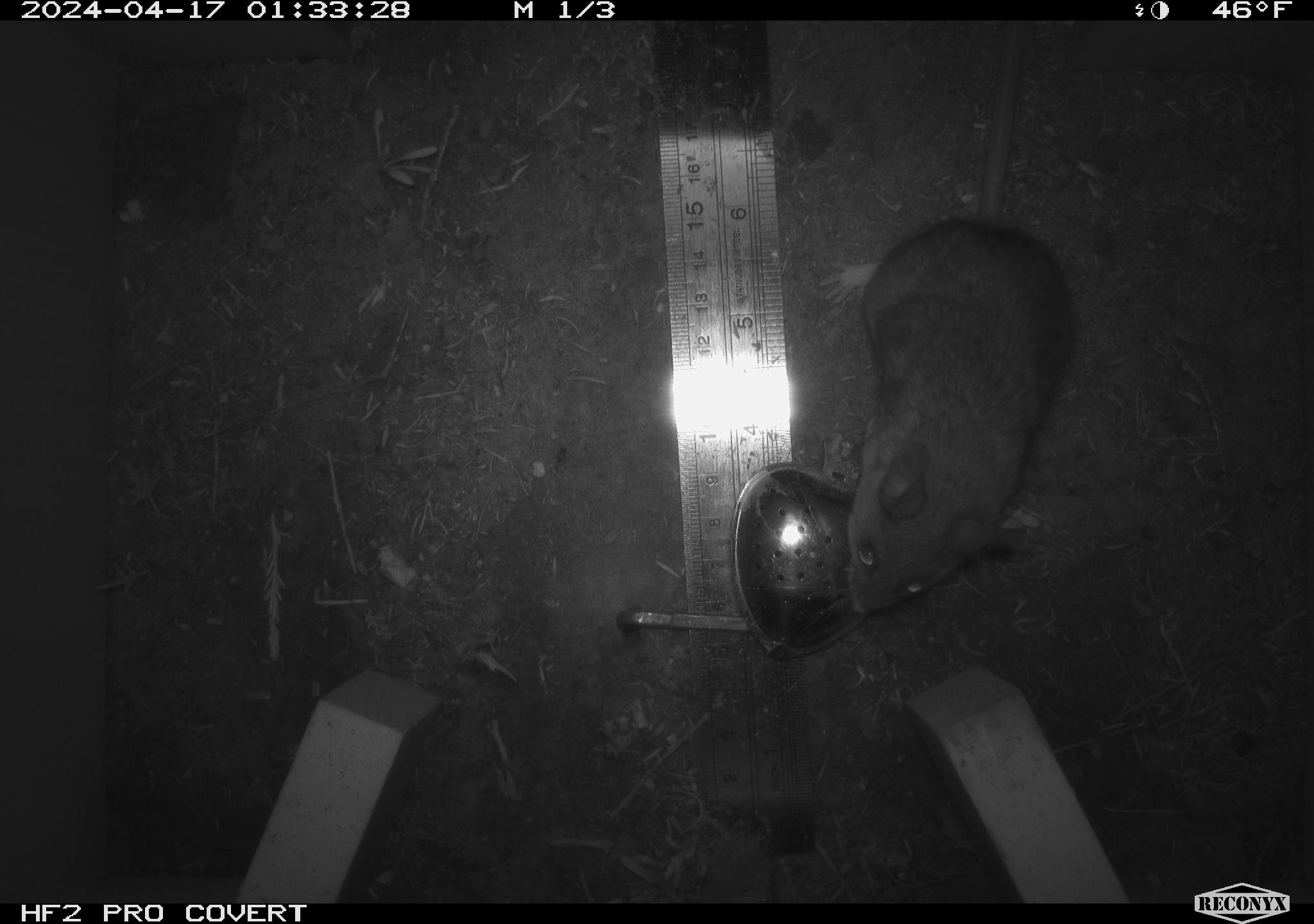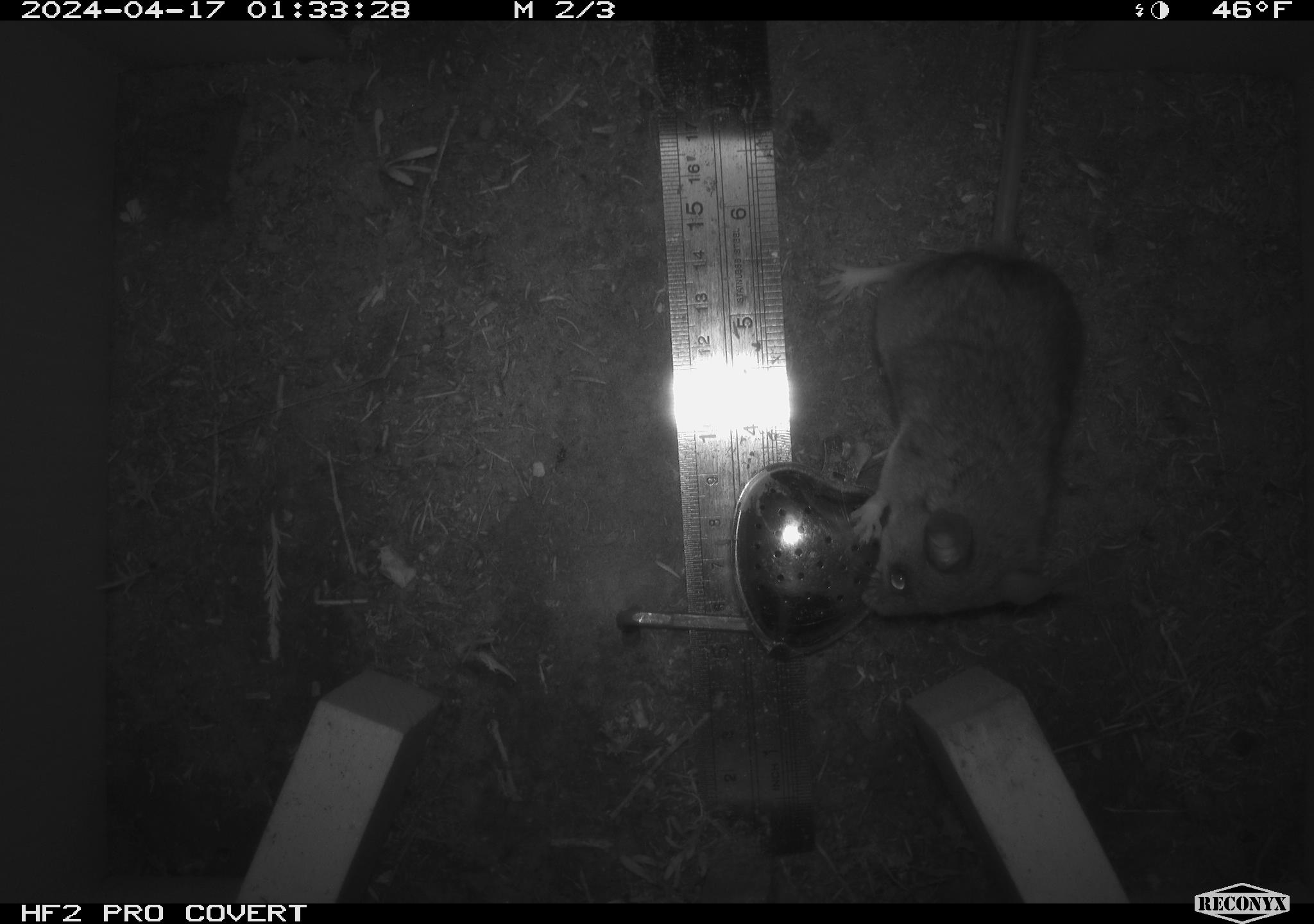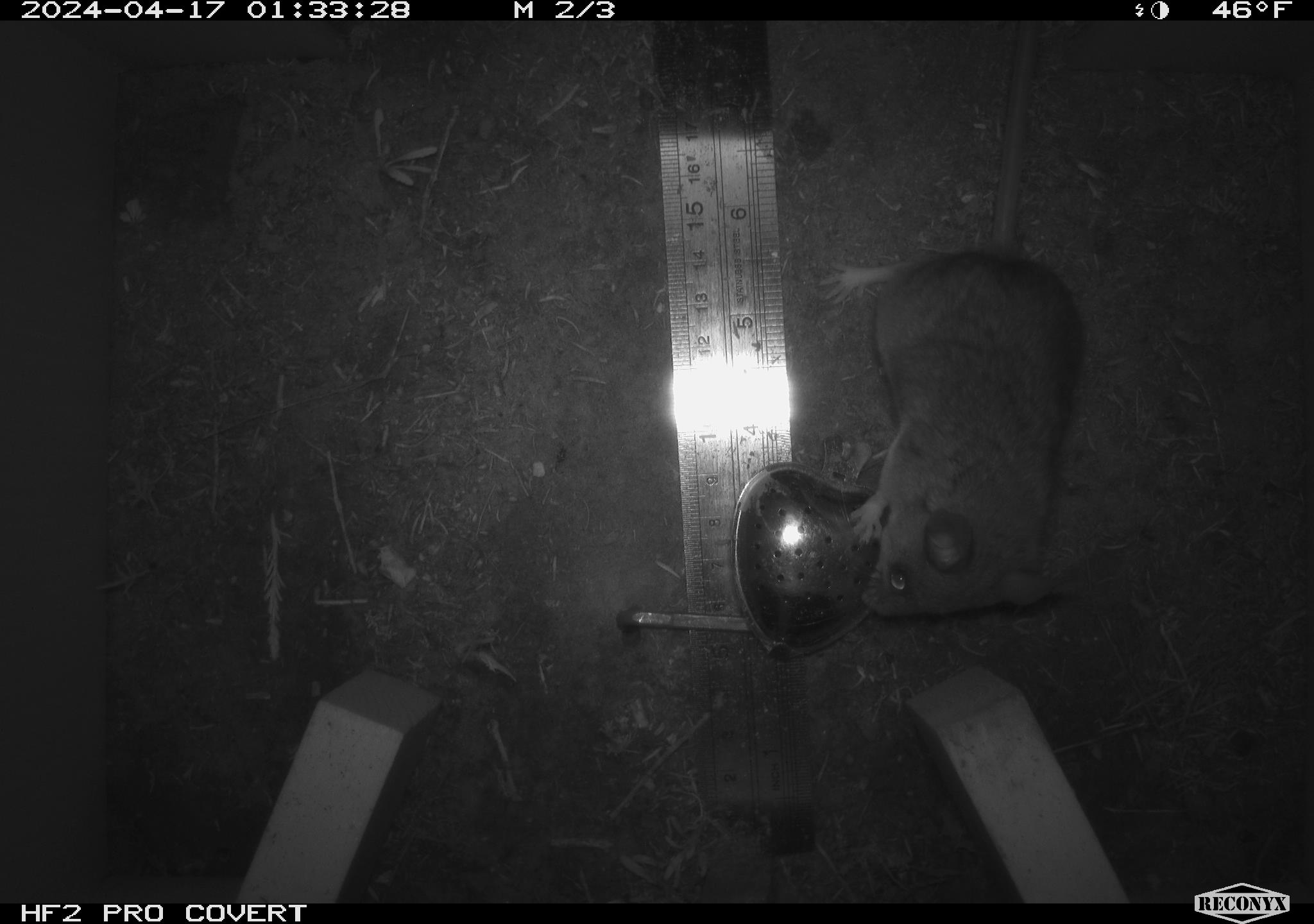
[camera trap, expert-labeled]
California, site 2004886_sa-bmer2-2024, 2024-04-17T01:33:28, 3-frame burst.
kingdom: Animalia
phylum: Chordata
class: Mammalia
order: Rodentia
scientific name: Rodentia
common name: mouse species